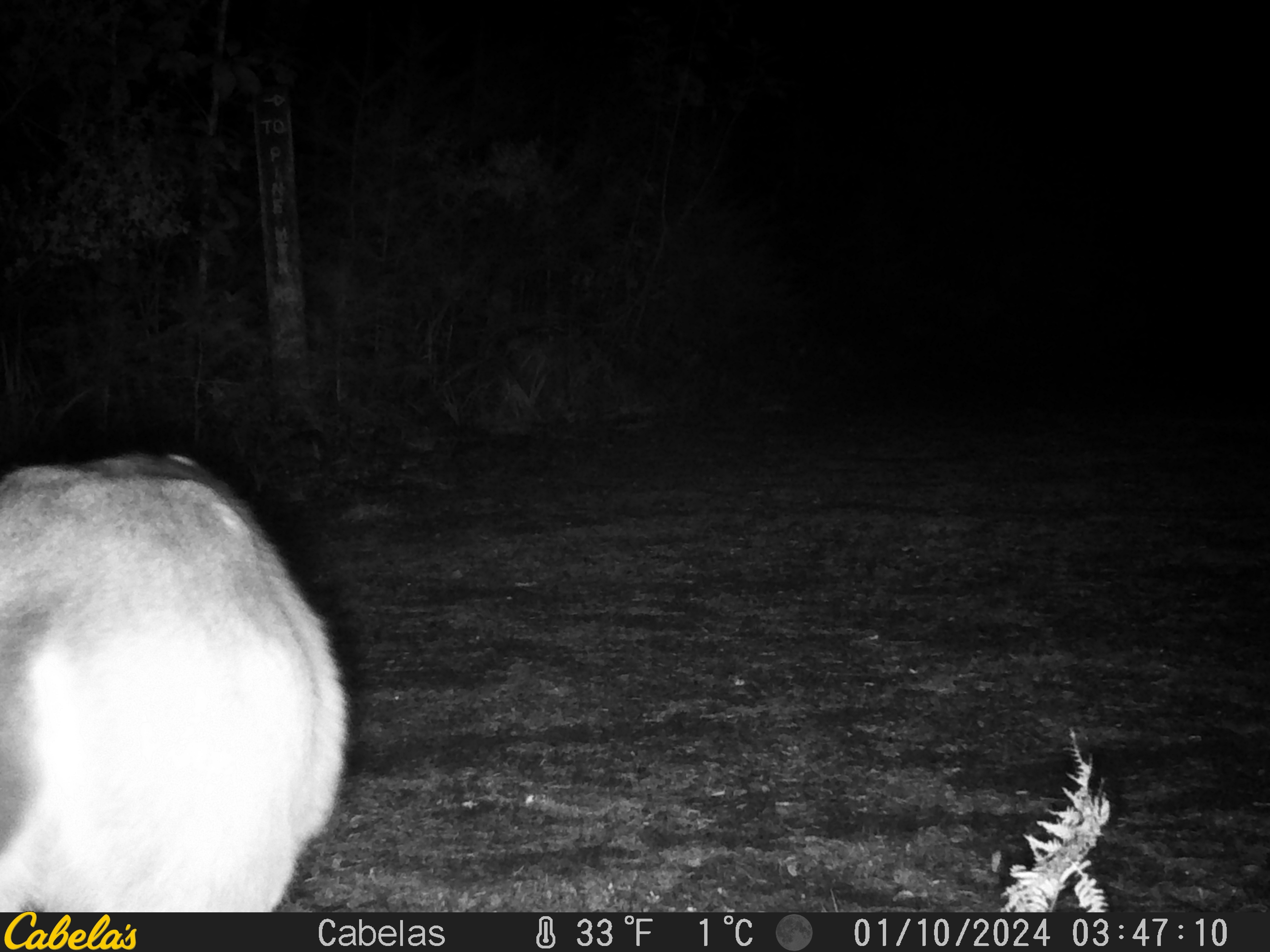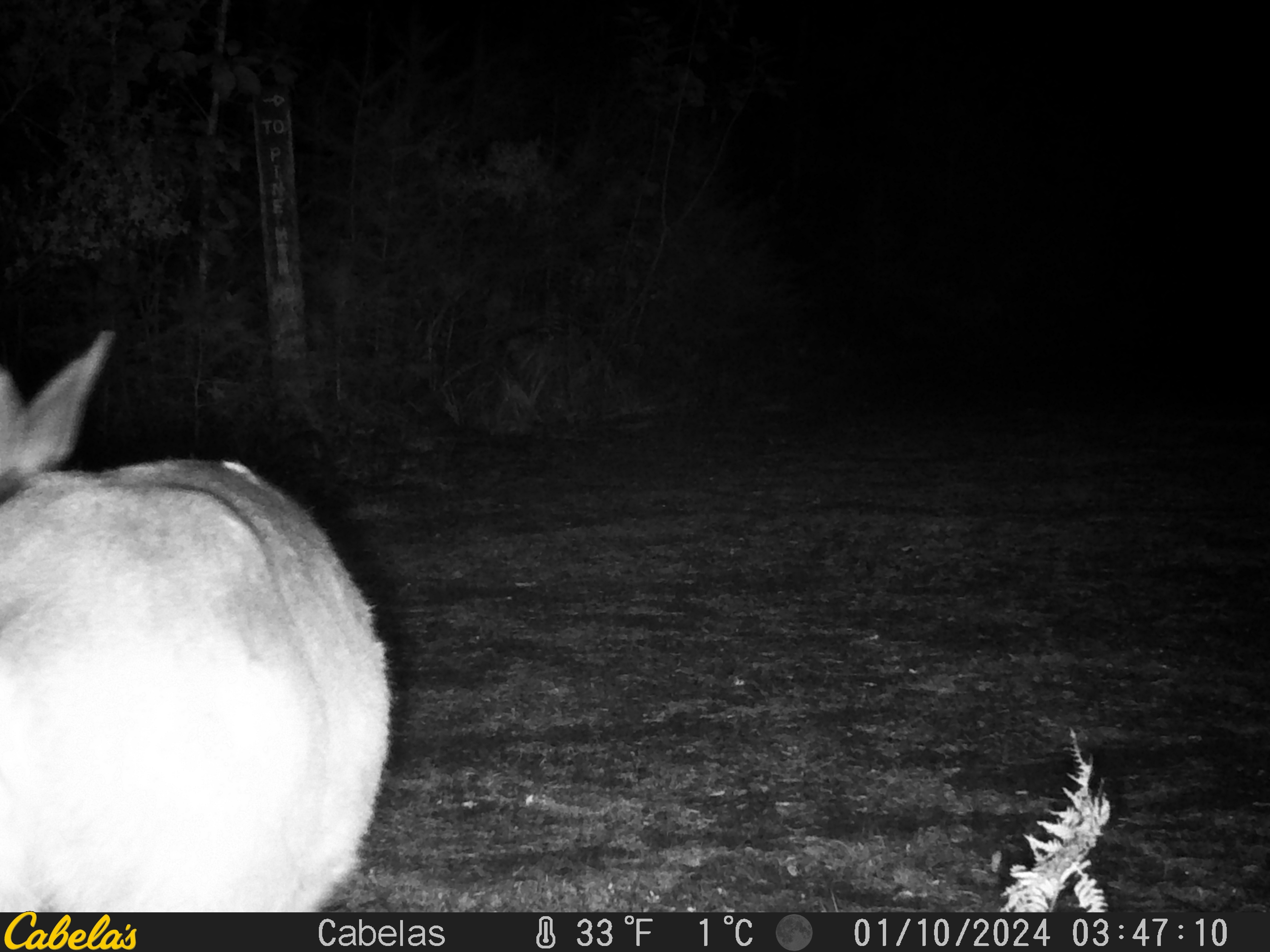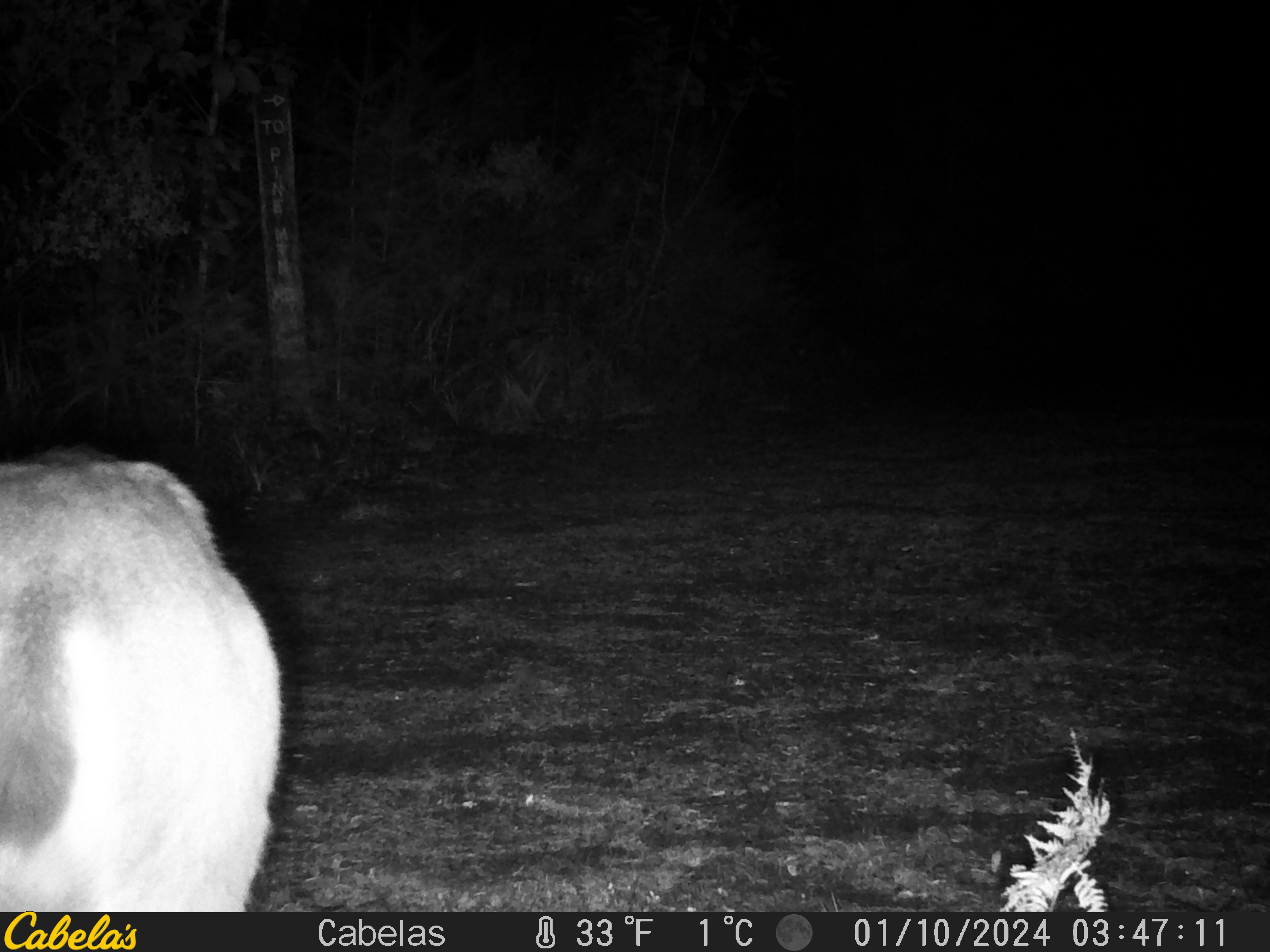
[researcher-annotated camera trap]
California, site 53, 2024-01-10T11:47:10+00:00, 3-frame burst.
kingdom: Animalia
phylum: Chordata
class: Mammalia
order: Artiodactyla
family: Cervidae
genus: Odocoileus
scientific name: Odocoileus hemionus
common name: mule deer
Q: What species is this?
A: Mule deer (Odocoileus hemionus).